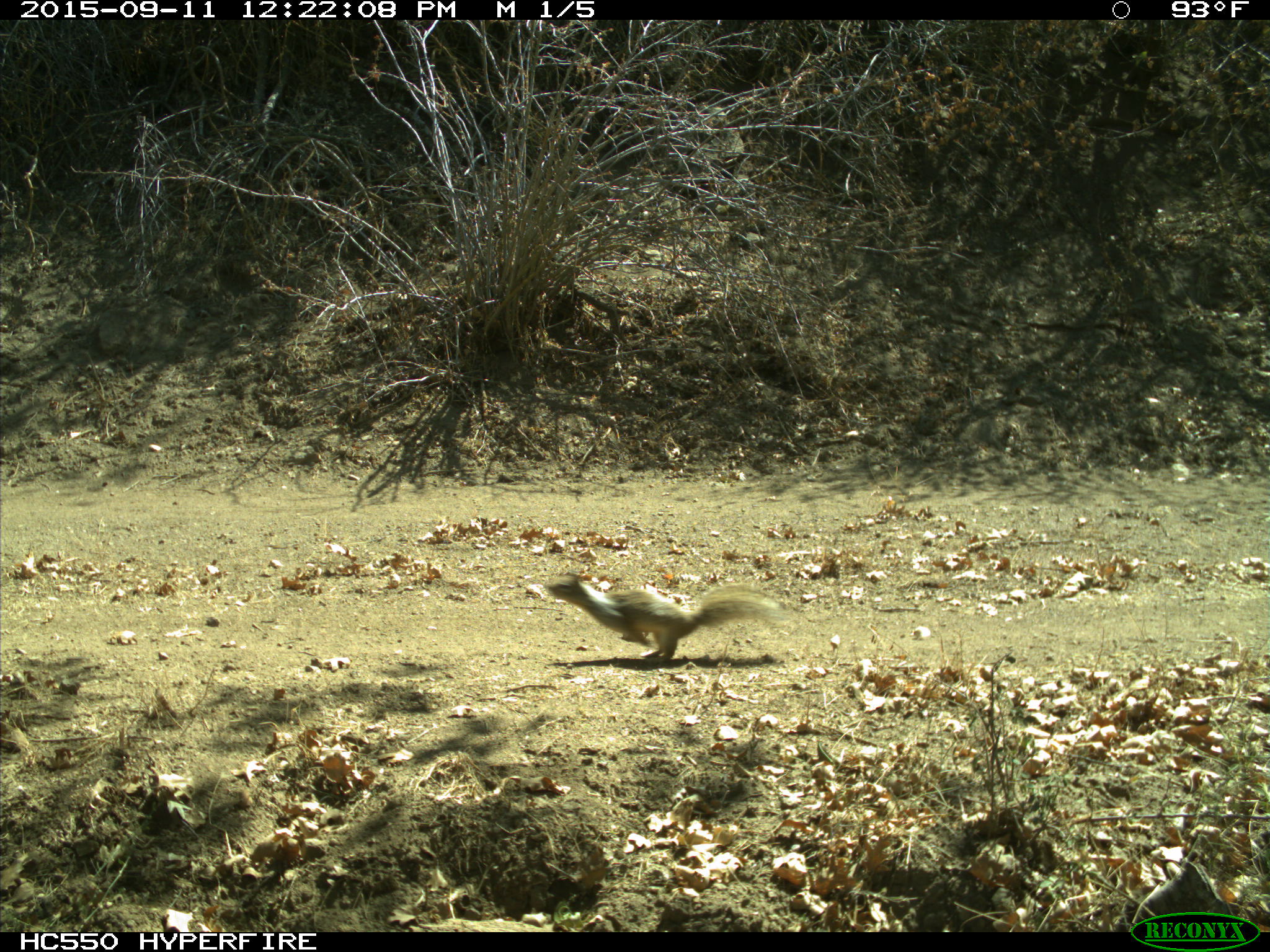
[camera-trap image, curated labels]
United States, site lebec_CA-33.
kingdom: Animalia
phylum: Chordata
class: Mammalia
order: Rodentia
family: Sciuridae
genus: Otospermophilus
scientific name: Otospermophilus beecheyi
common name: california ground squirrel